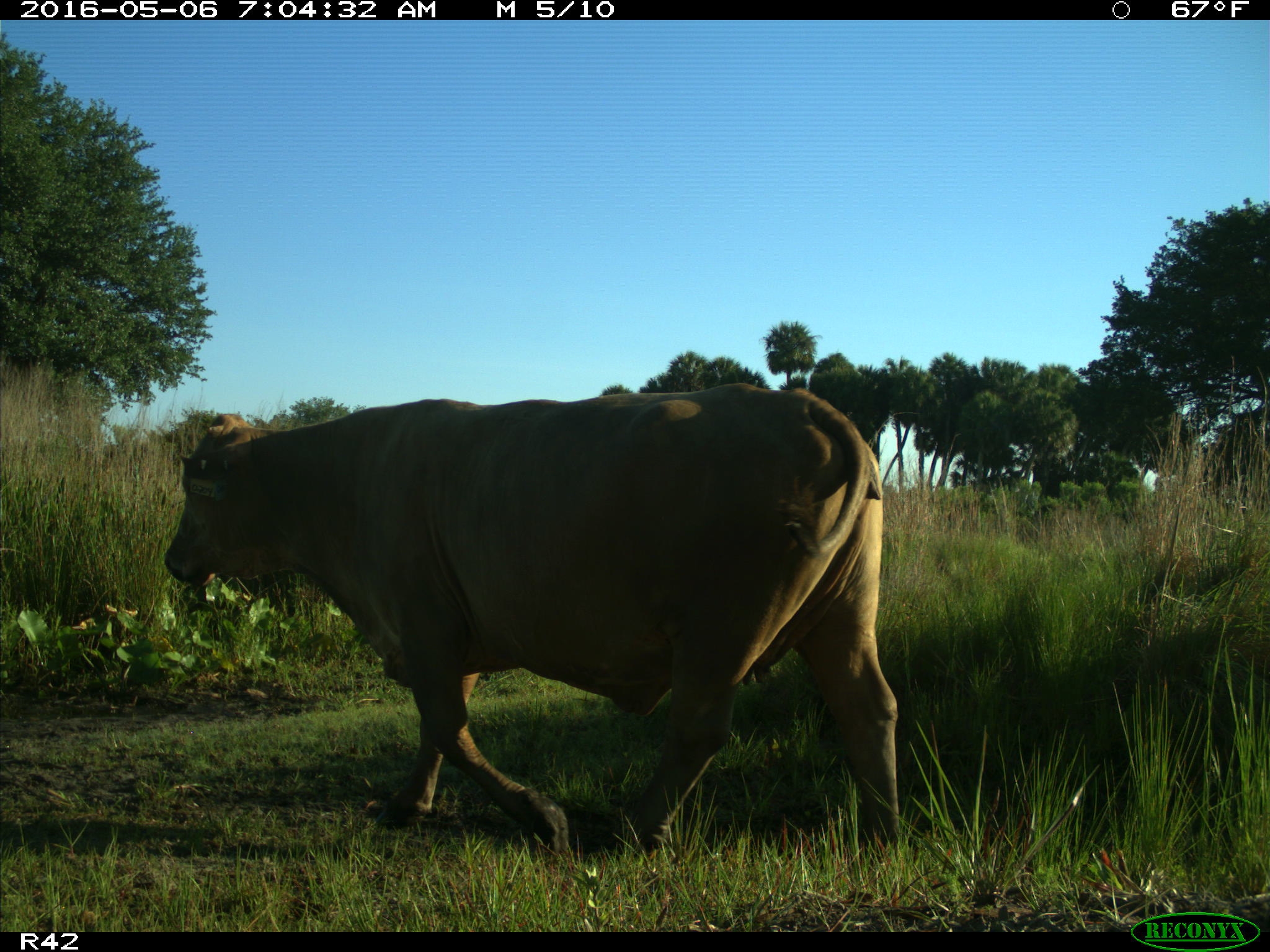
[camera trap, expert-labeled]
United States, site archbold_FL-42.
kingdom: Animalia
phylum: Chordata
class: Mammalia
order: Artiodactyla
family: Bovidae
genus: Bos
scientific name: Bos taurus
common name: domestic cow